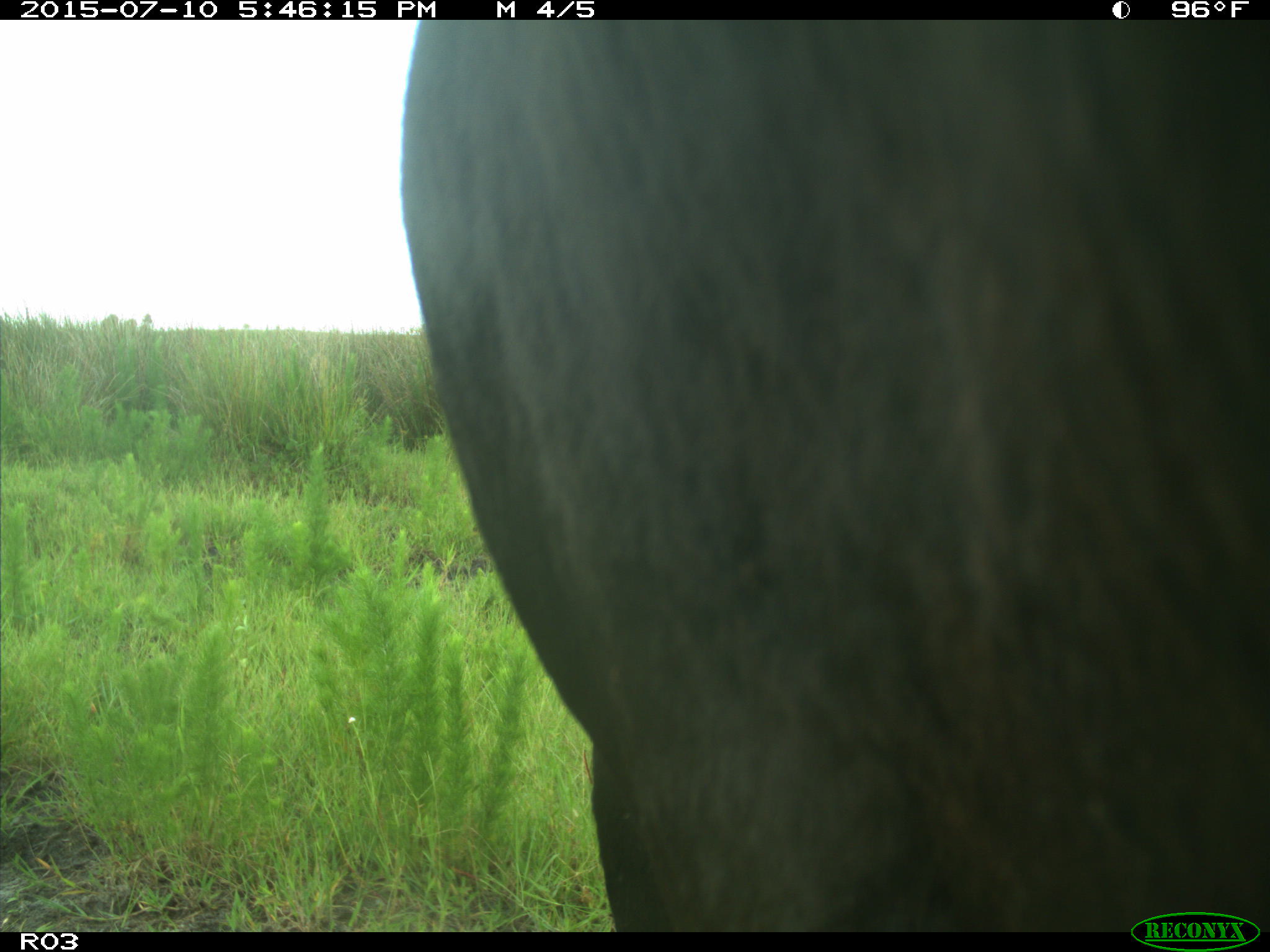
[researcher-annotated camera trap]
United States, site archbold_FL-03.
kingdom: Animalia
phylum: Chordata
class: Mammalia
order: Artiodactyla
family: Bovidae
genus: Bos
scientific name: Bos taurus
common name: domestic cow